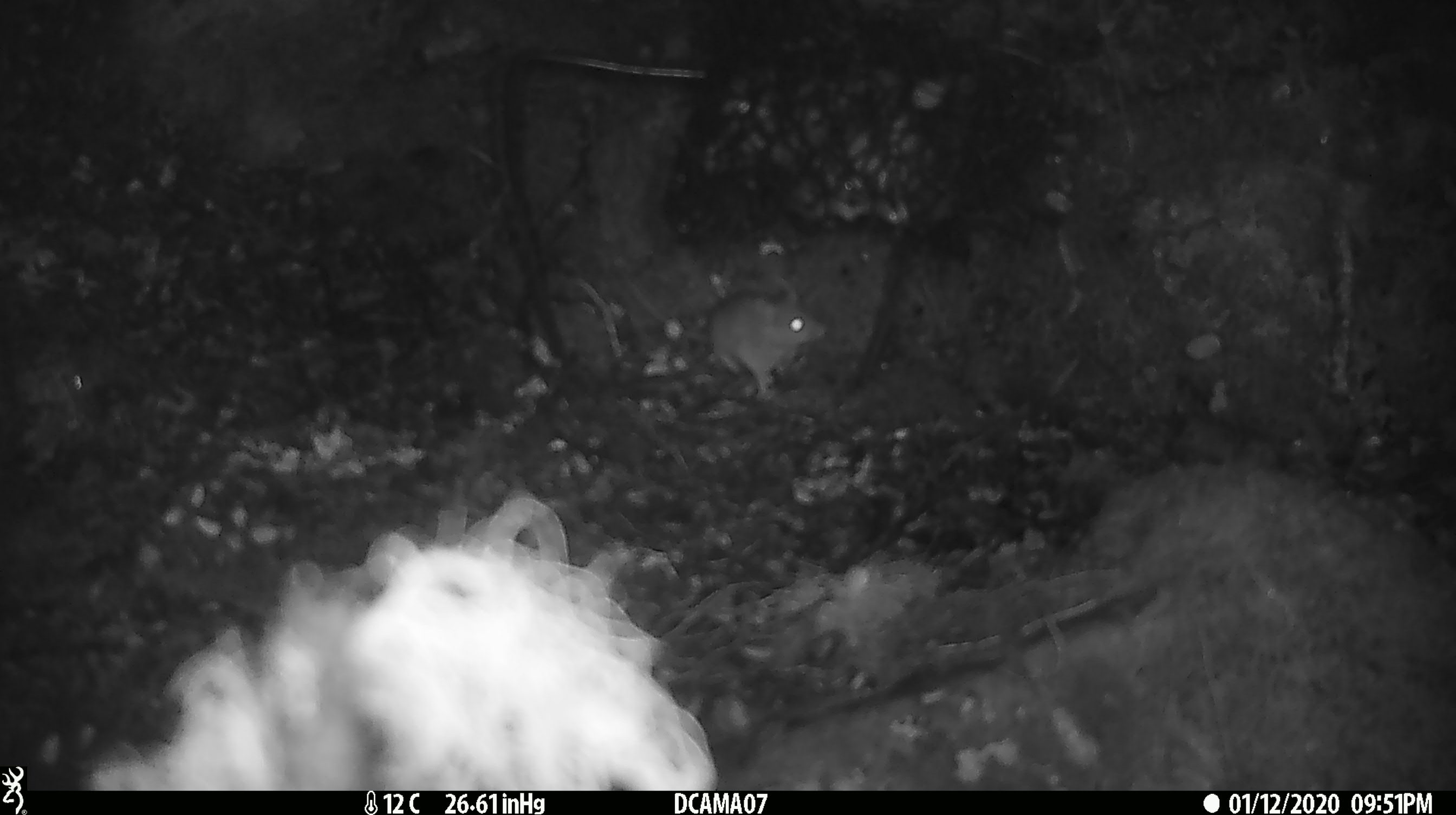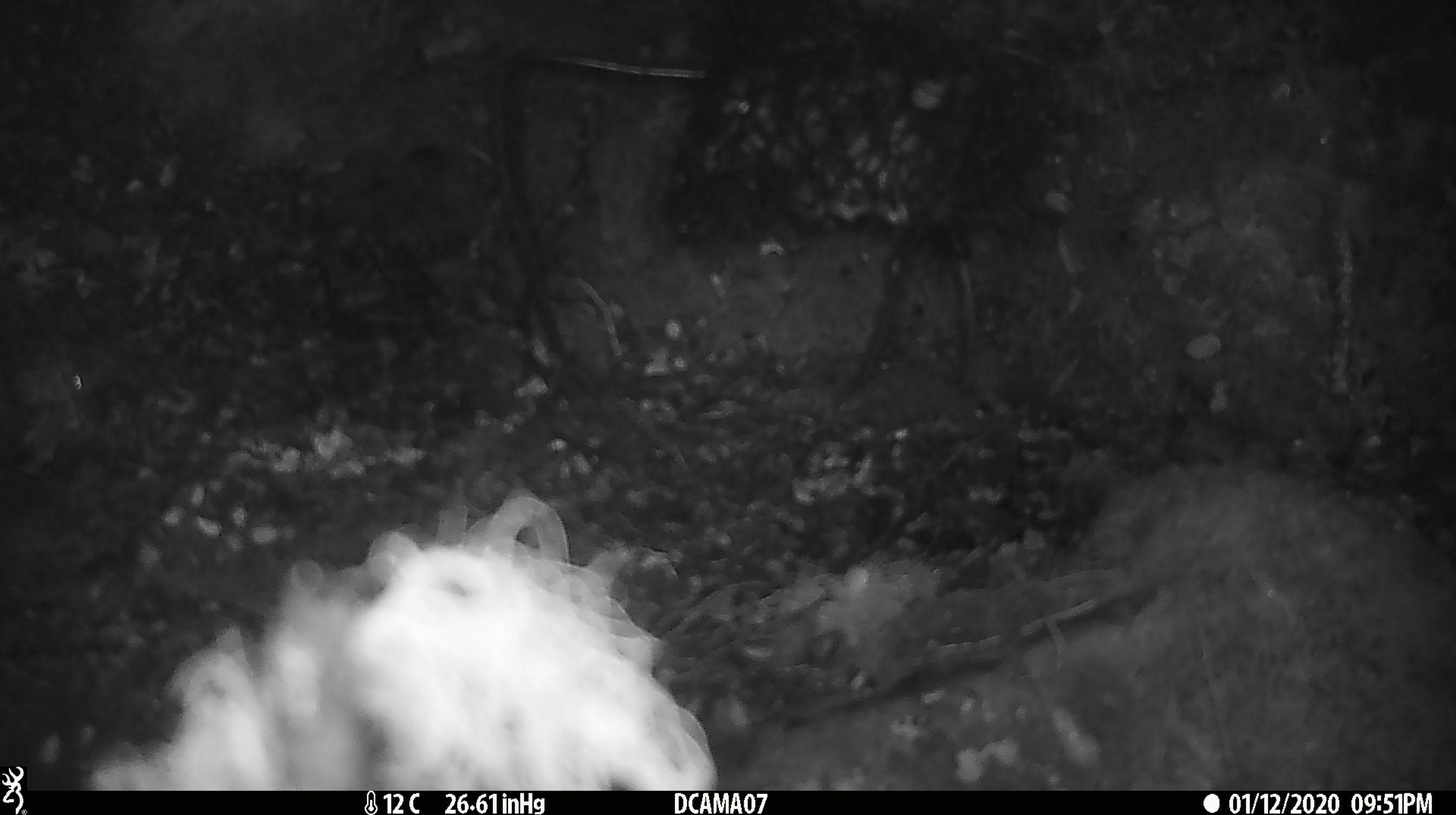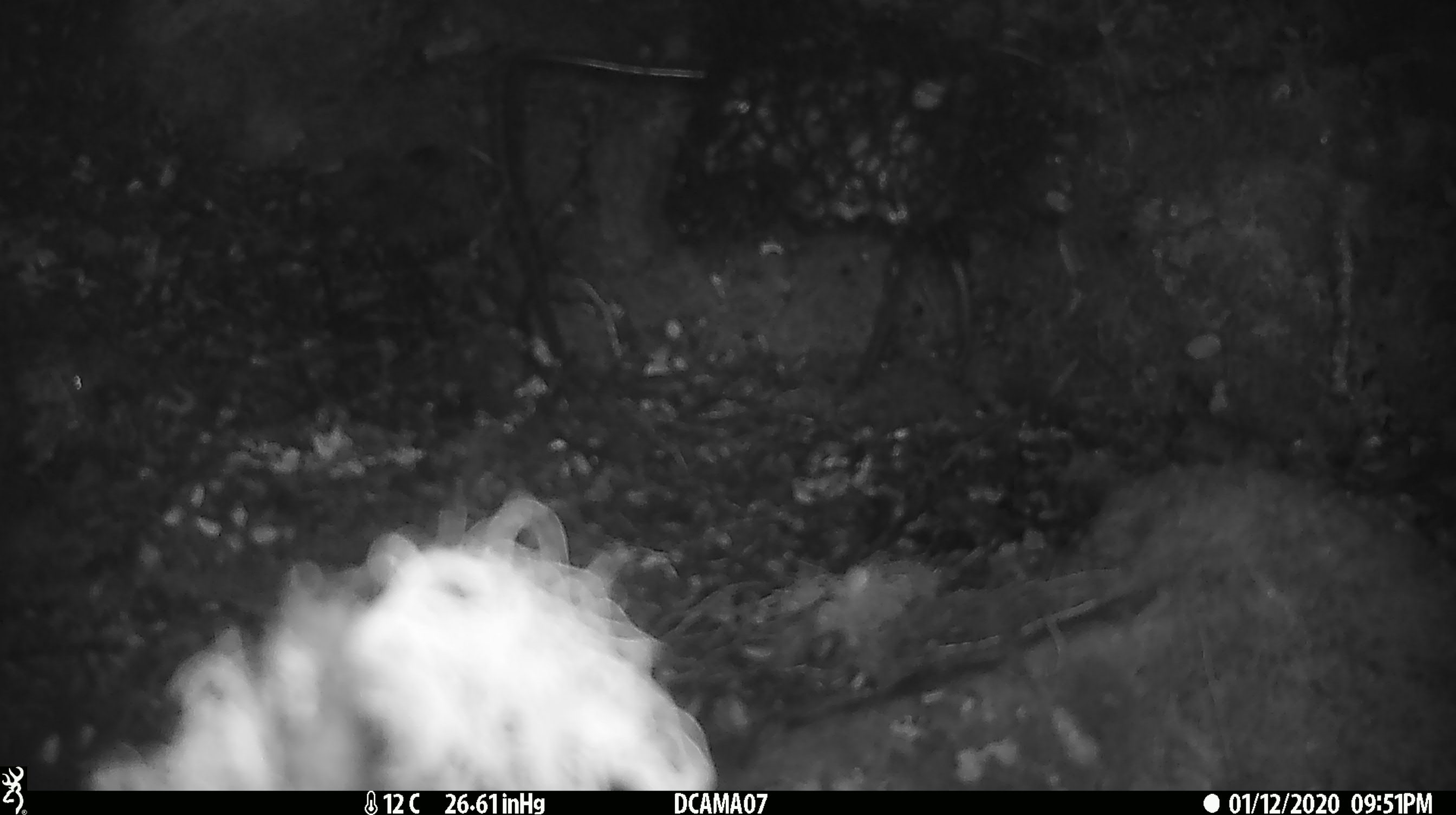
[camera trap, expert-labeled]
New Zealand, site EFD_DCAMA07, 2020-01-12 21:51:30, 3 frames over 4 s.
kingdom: Animalia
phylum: Chordata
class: Mammalia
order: Rodentia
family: Muridae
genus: Mus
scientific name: Mus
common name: mouse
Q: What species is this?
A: Mouse (Mus).